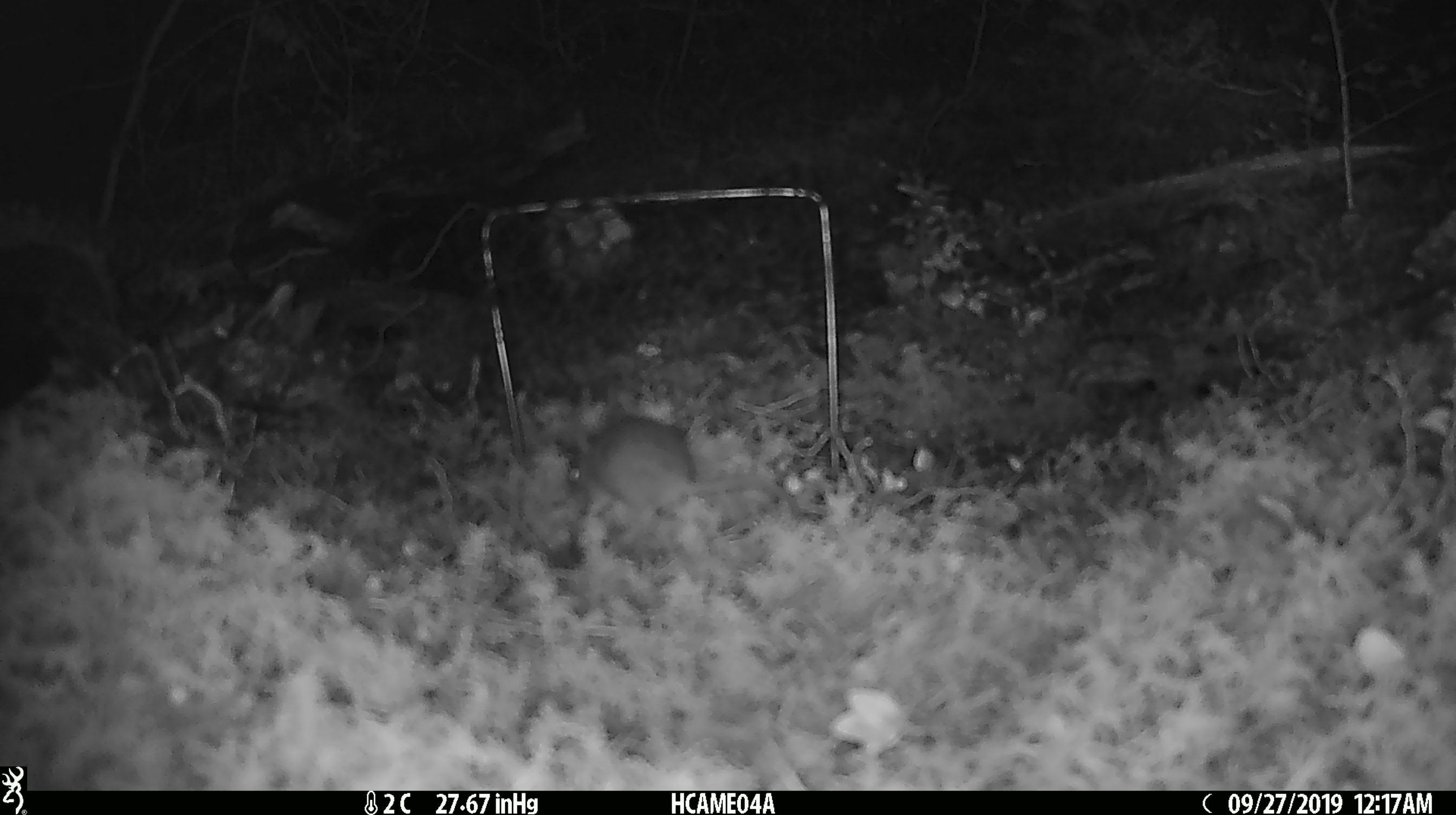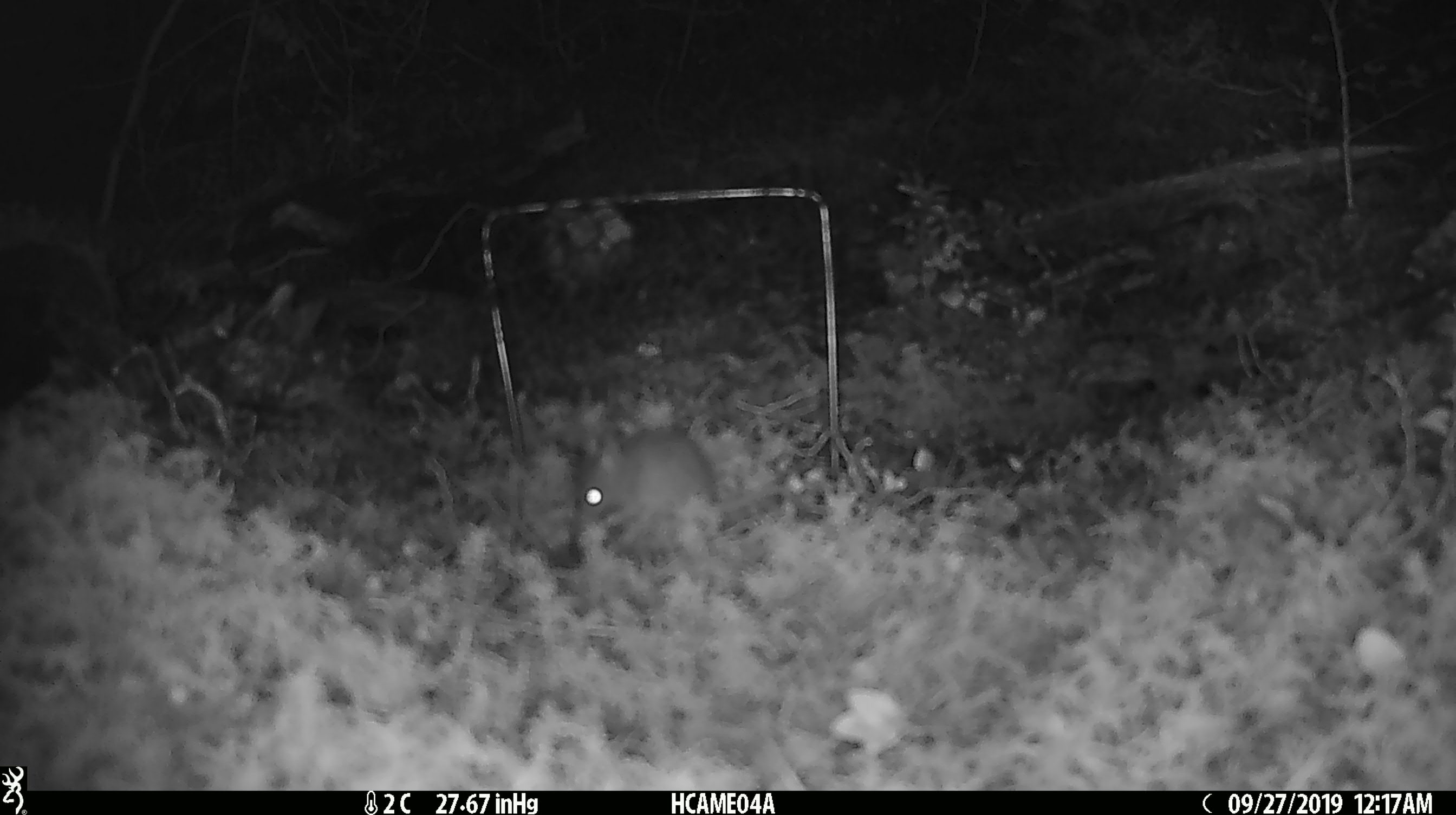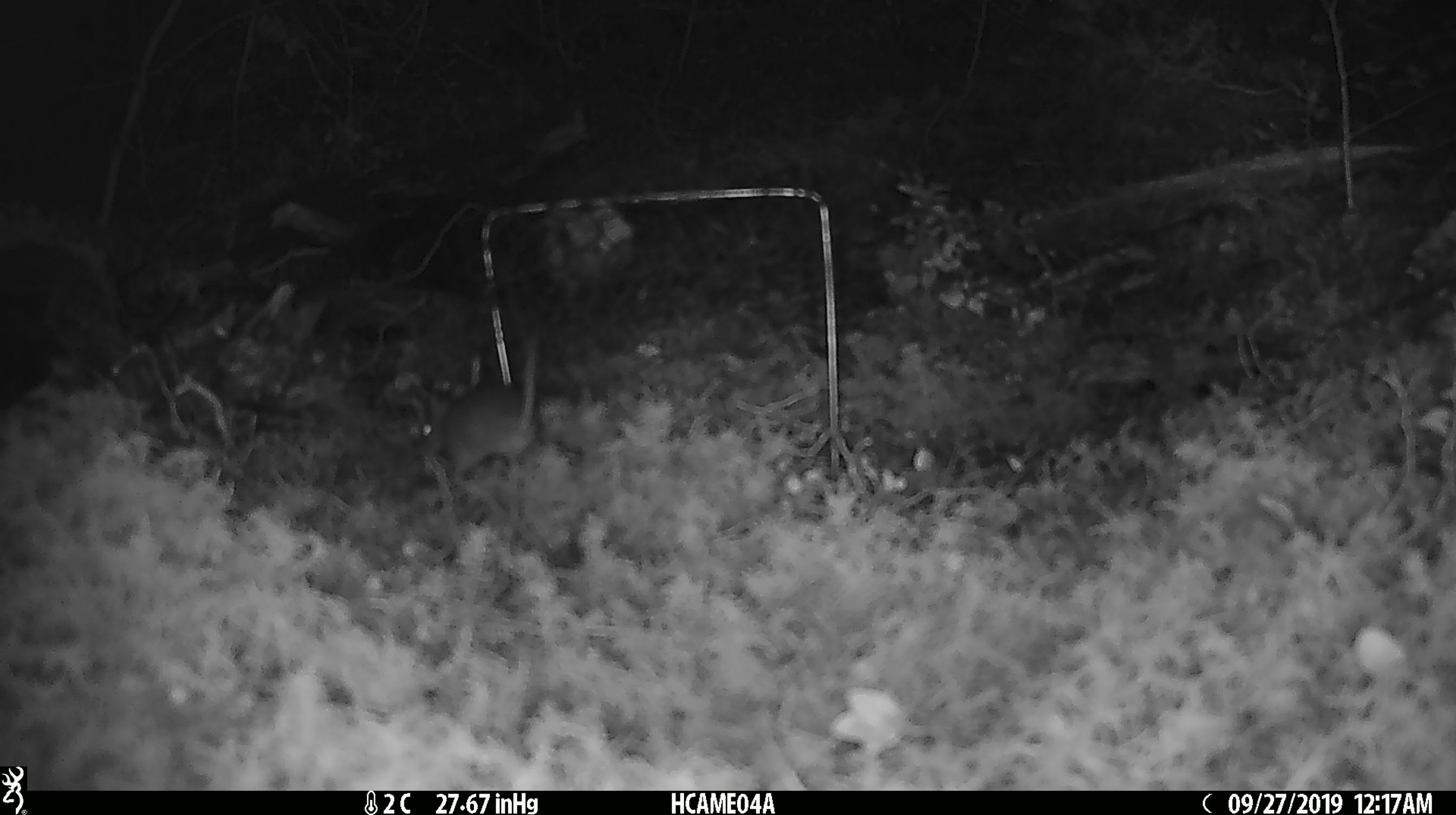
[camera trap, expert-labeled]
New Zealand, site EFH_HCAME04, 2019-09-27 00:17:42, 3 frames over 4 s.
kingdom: Animalia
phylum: Chordata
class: Mammalia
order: Rodentia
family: Muridae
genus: Mus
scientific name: Mus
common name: mouse